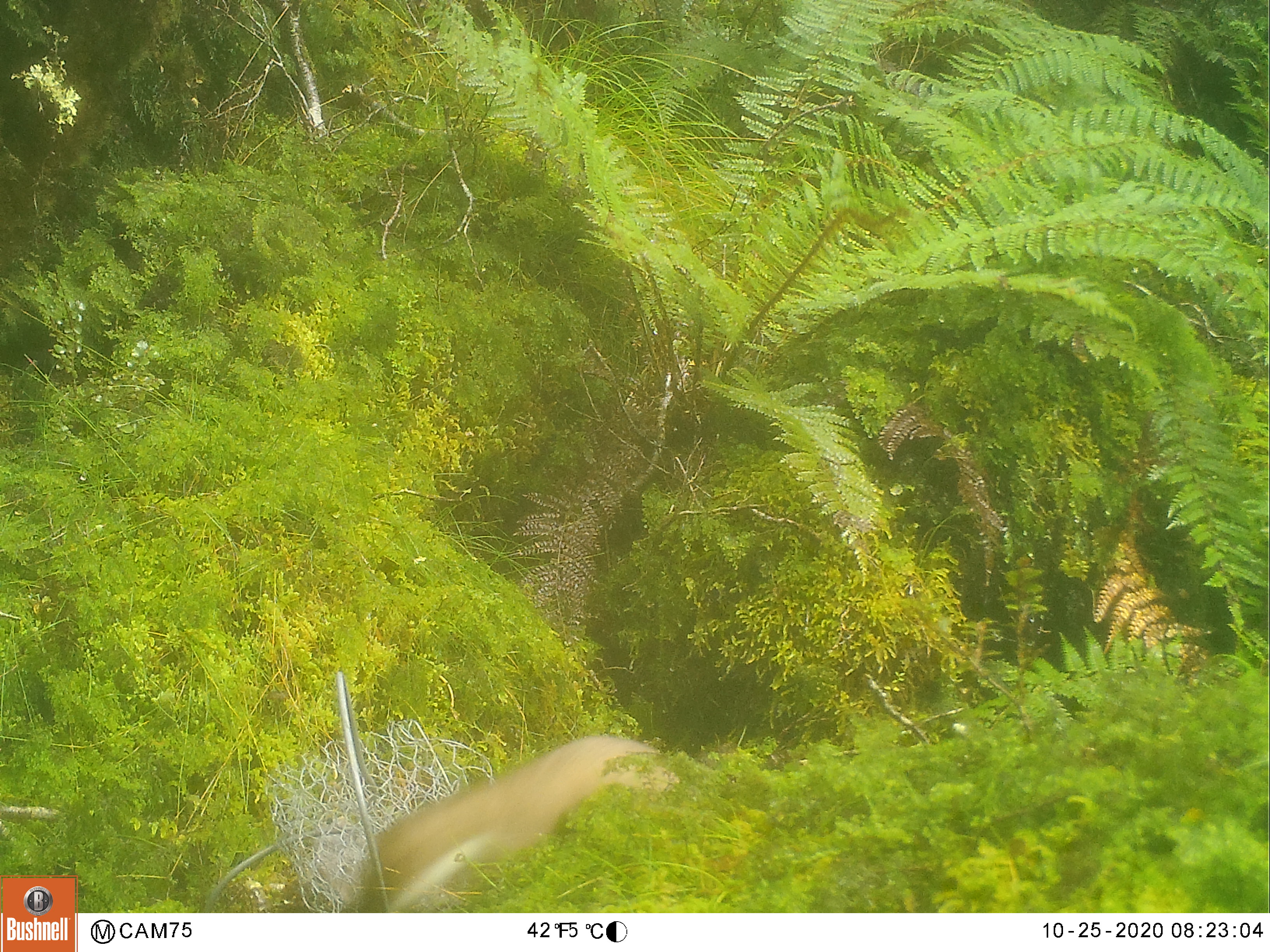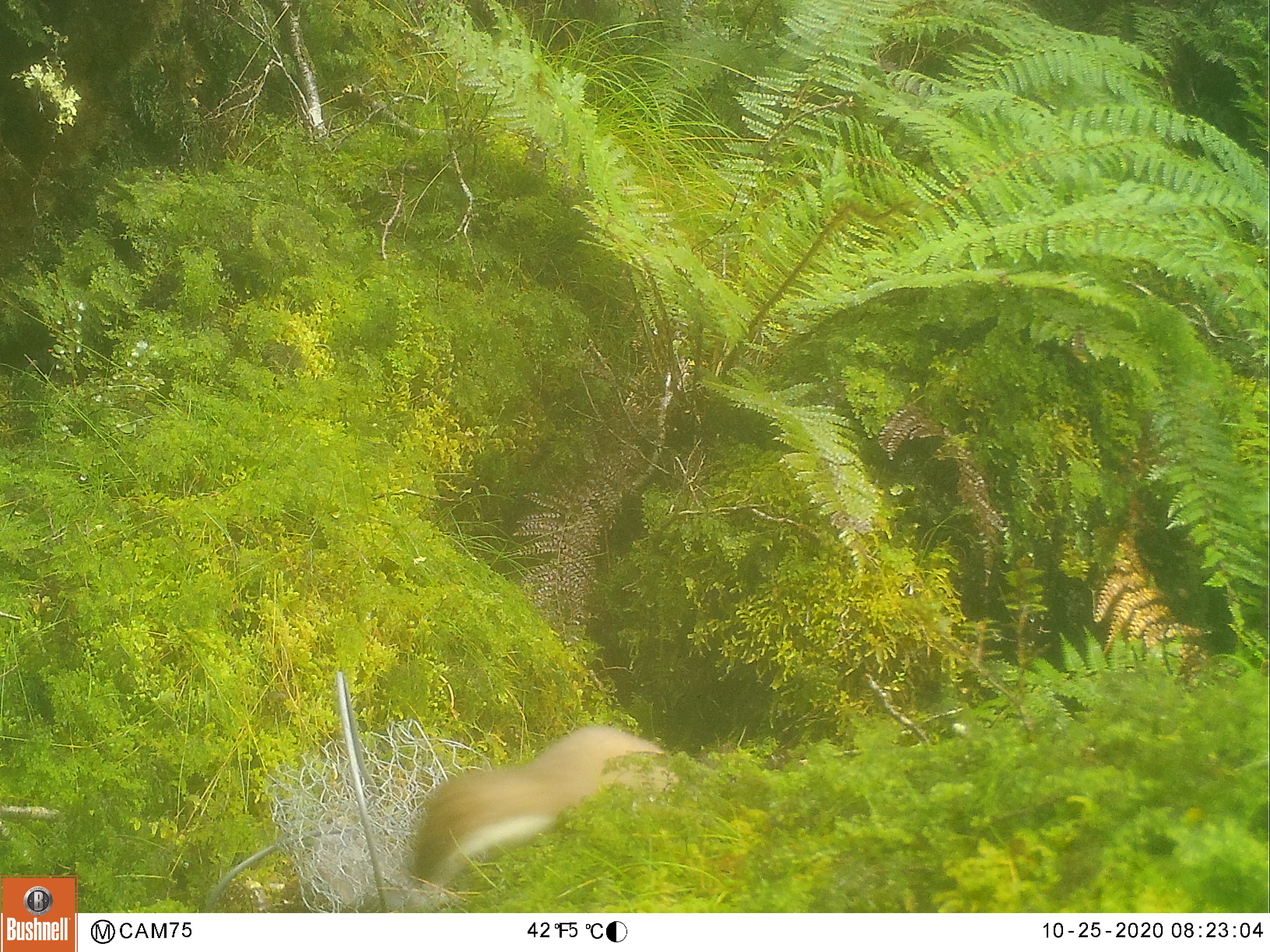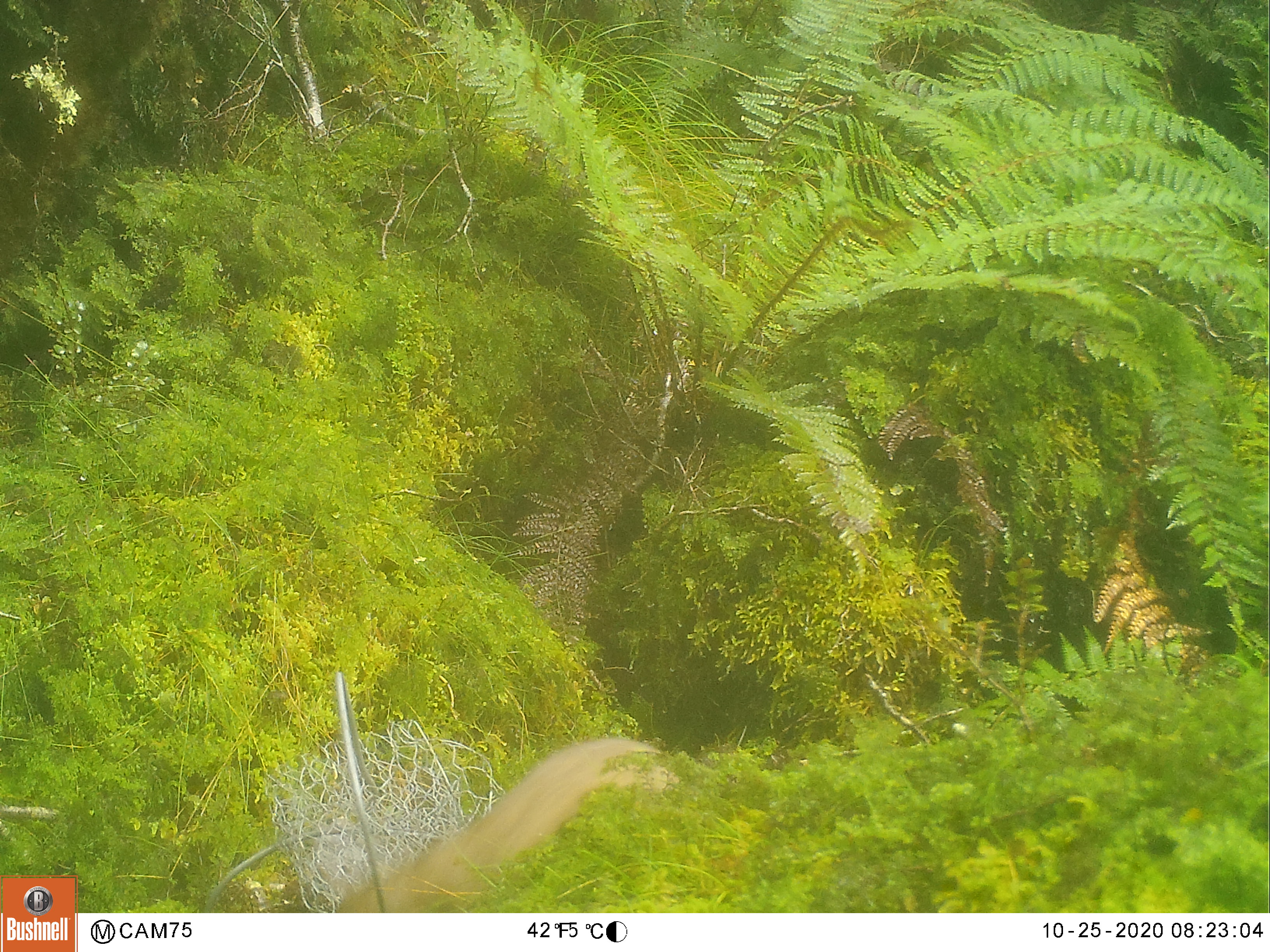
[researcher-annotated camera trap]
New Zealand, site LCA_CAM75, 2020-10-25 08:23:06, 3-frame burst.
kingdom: Animalia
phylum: Chordata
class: Mammalia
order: Carnivora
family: Mustelidae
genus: Mustela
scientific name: Mustela erminea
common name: stoat